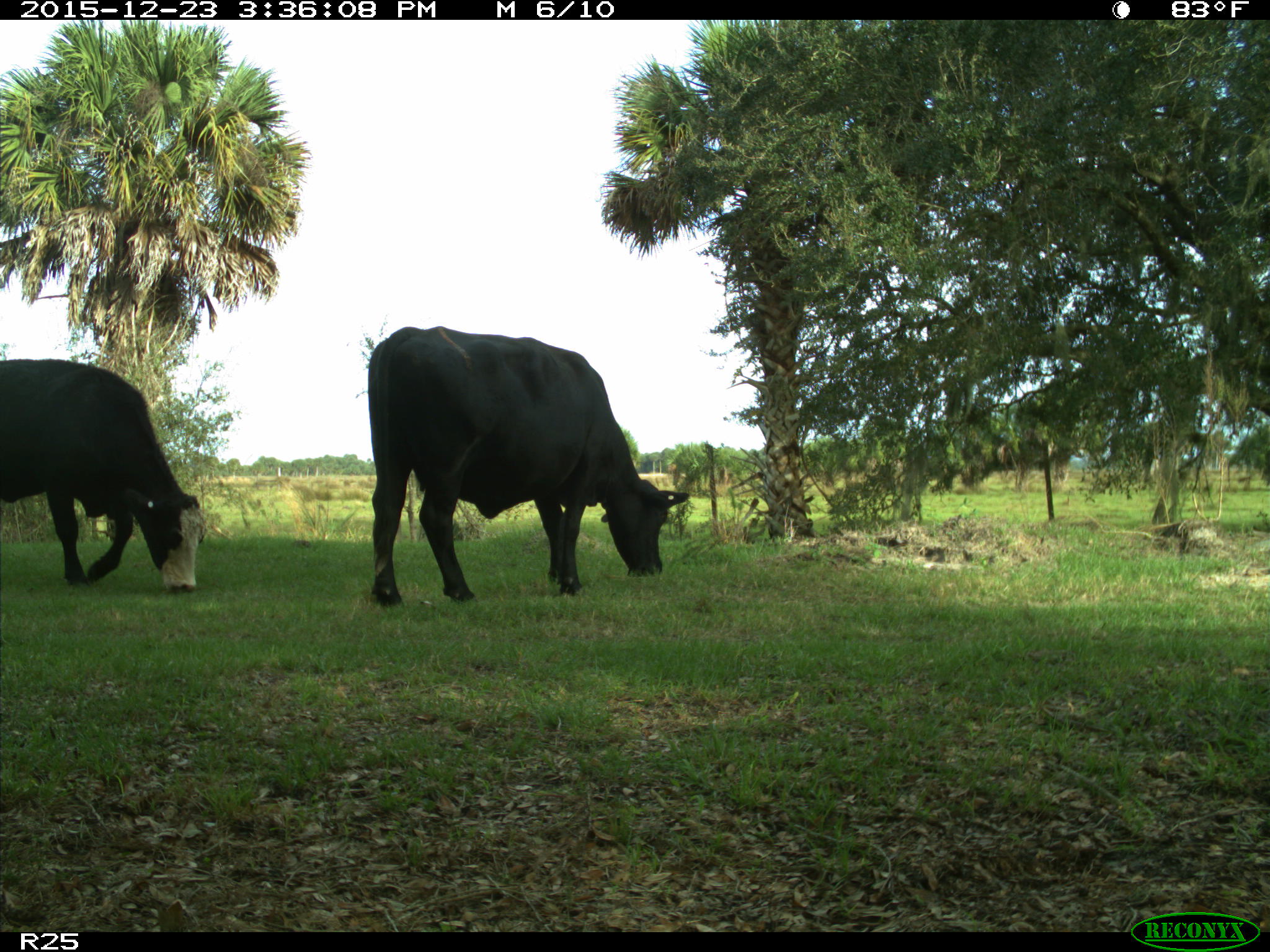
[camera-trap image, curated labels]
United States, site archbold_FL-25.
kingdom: Animalia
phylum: Chordata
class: Mammalia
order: Artiodactyla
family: Bovidae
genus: Bos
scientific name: Bos taurus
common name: domestic cow